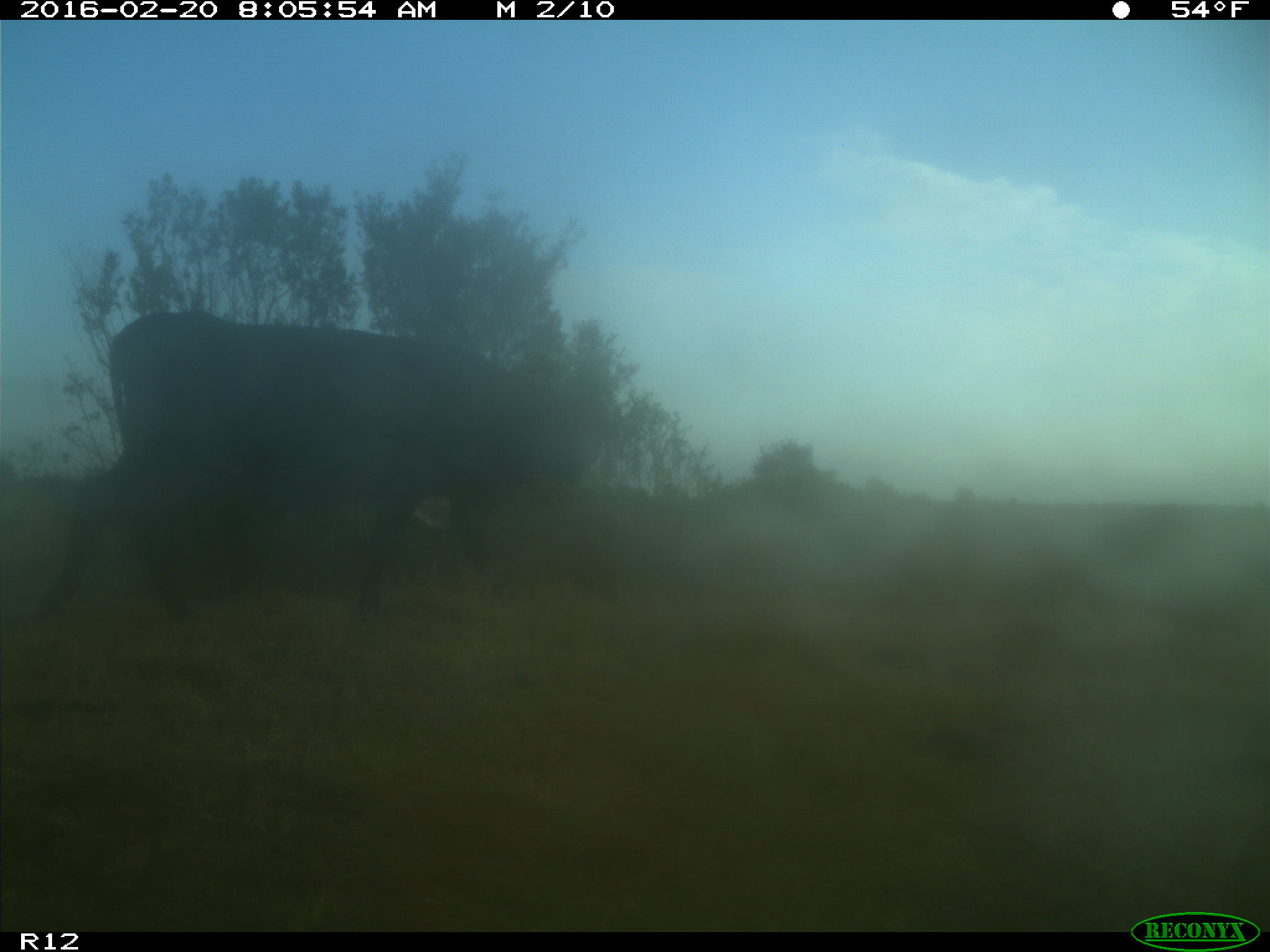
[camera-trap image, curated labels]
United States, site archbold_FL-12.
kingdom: Animalia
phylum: Chordata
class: Mammalia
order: Artiodactyla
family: Bovidae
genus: Bos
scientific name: Bos taurus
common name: domestic cow